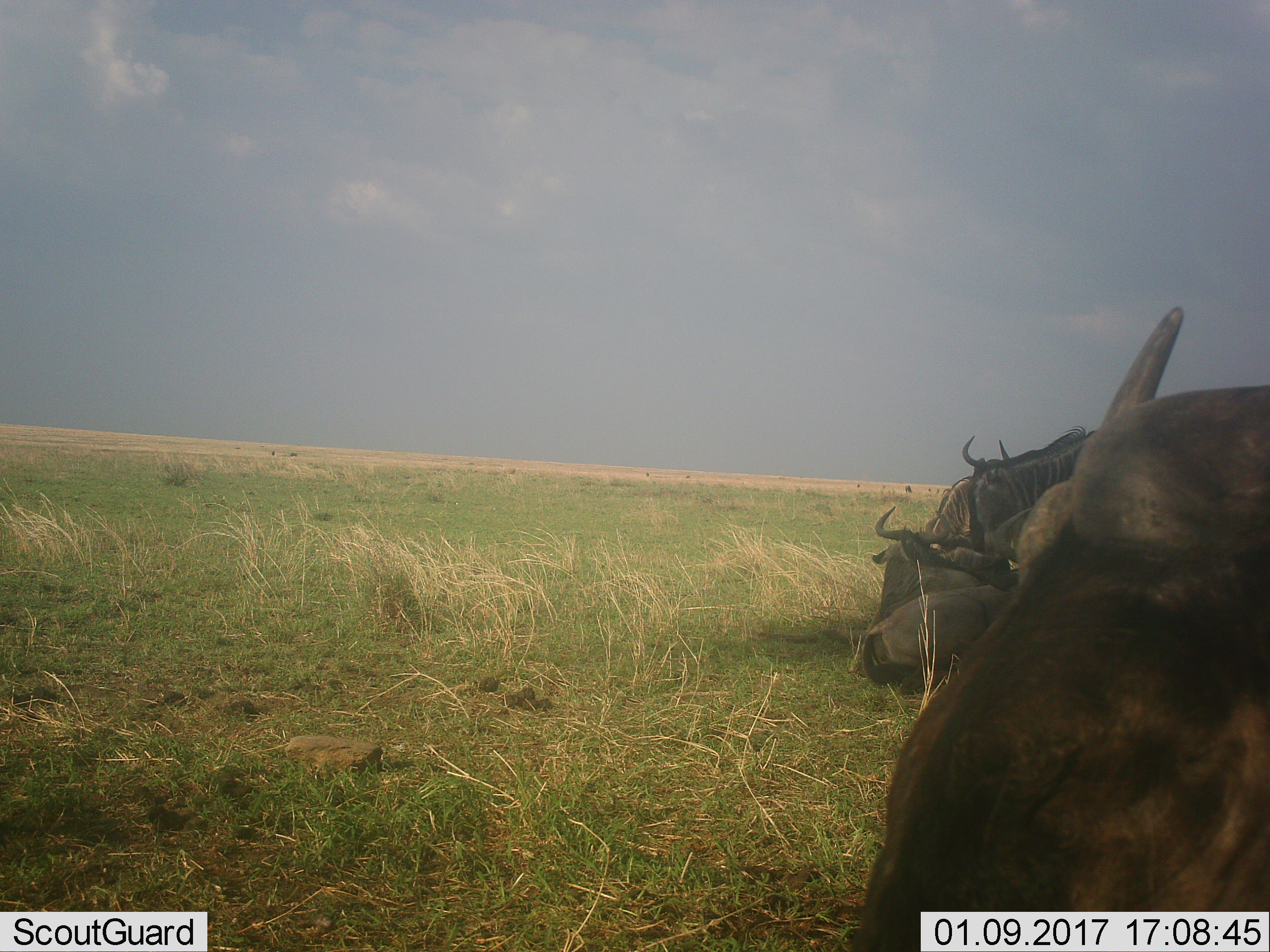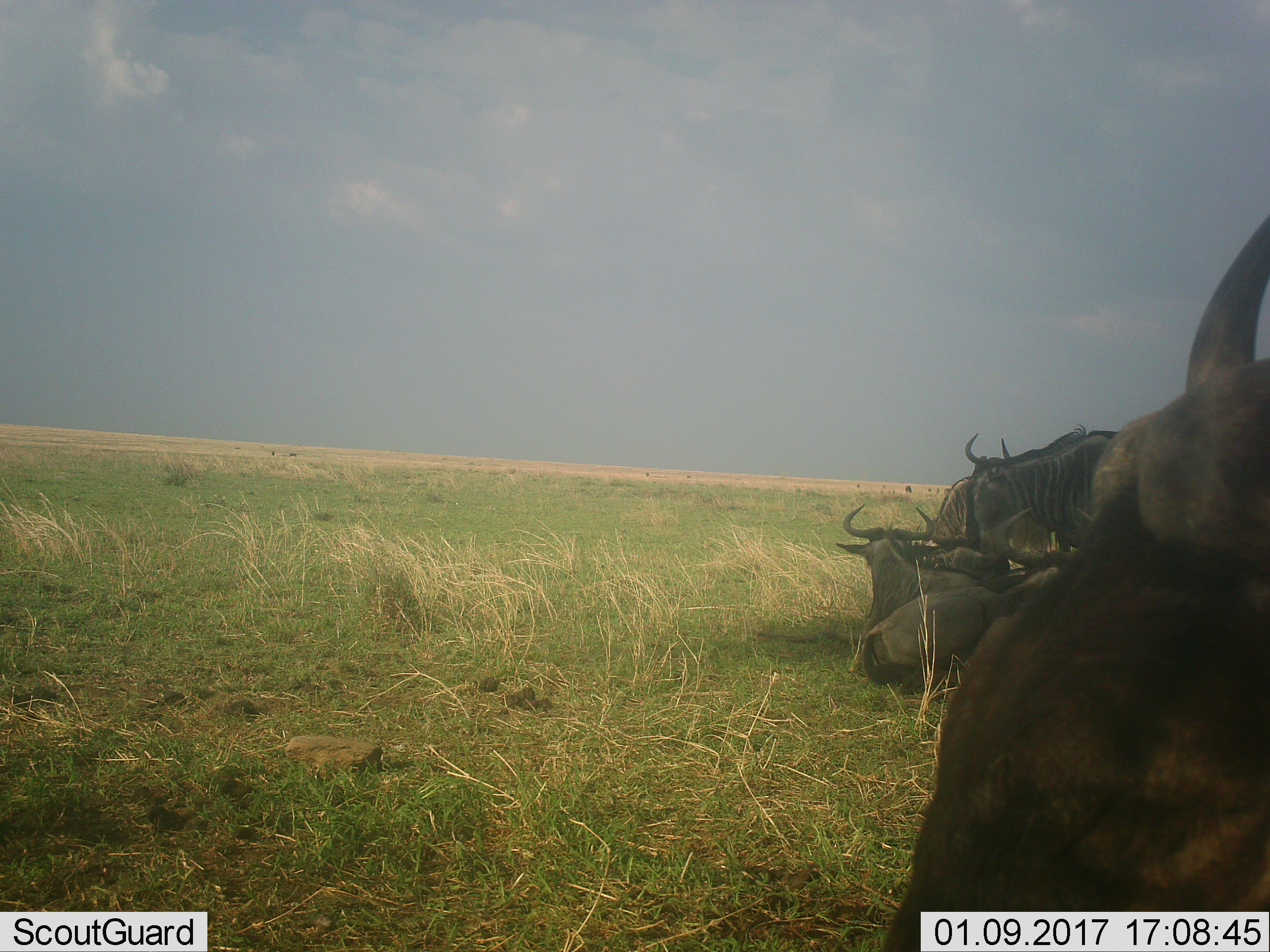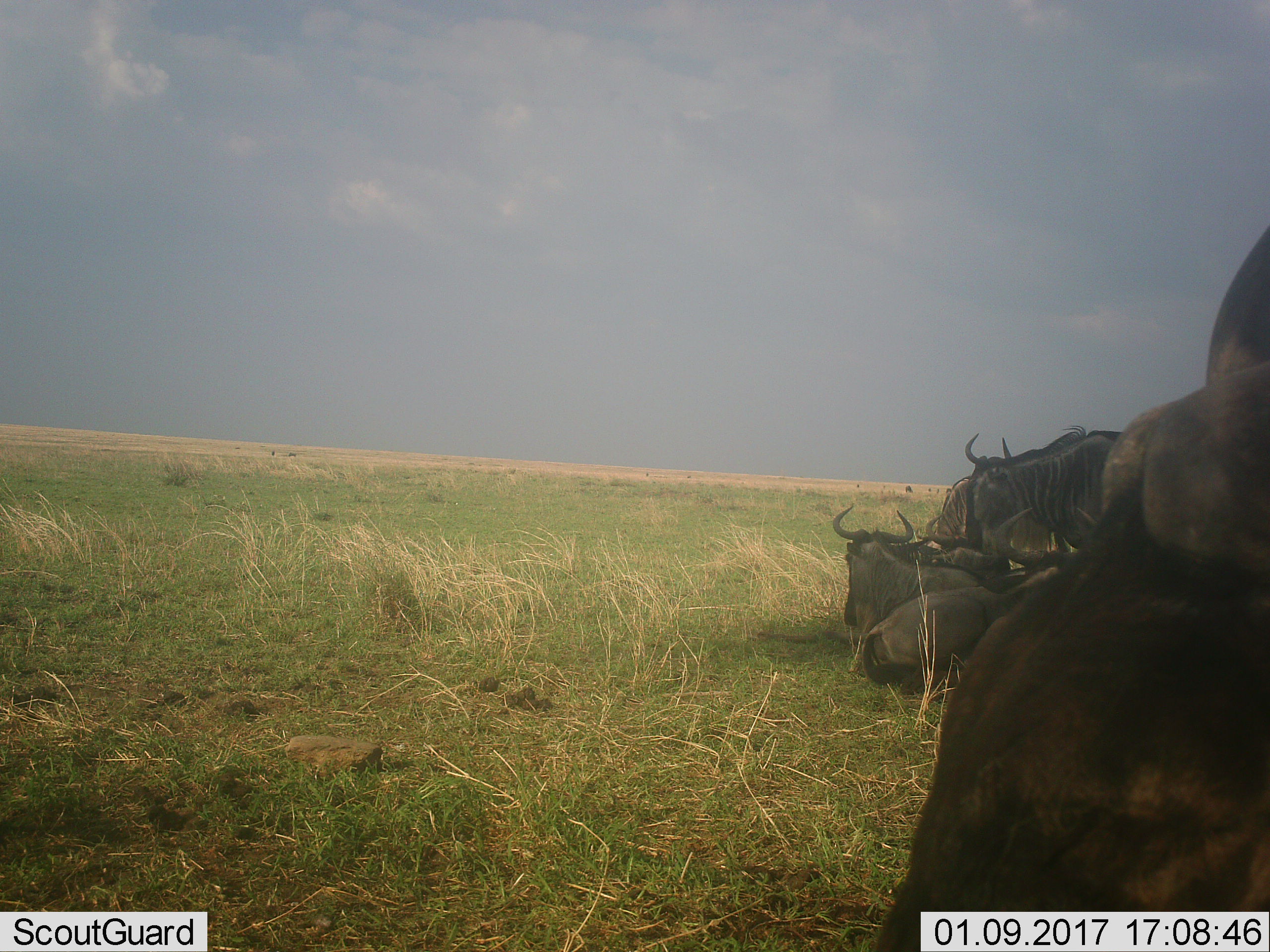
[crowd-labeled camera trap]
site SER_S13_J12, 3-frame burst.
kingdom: Animalia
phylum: Chordata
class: Mammalia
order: Artiodactyla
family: Bovidae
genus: Connochaetes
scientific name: Connochaetes taurinus taurinus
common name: blue wildebeest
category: wildebeestblue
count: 4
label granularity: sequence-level